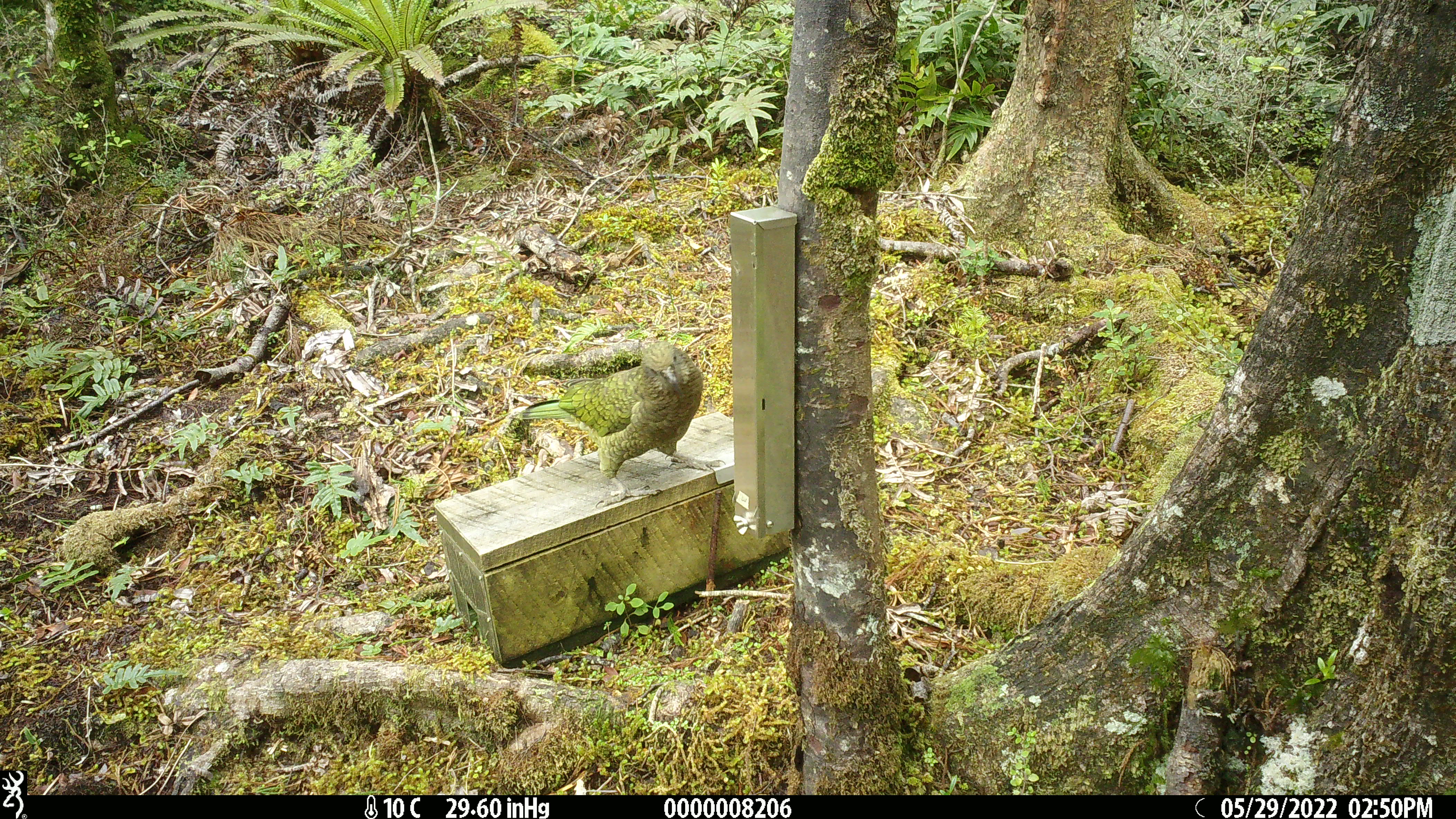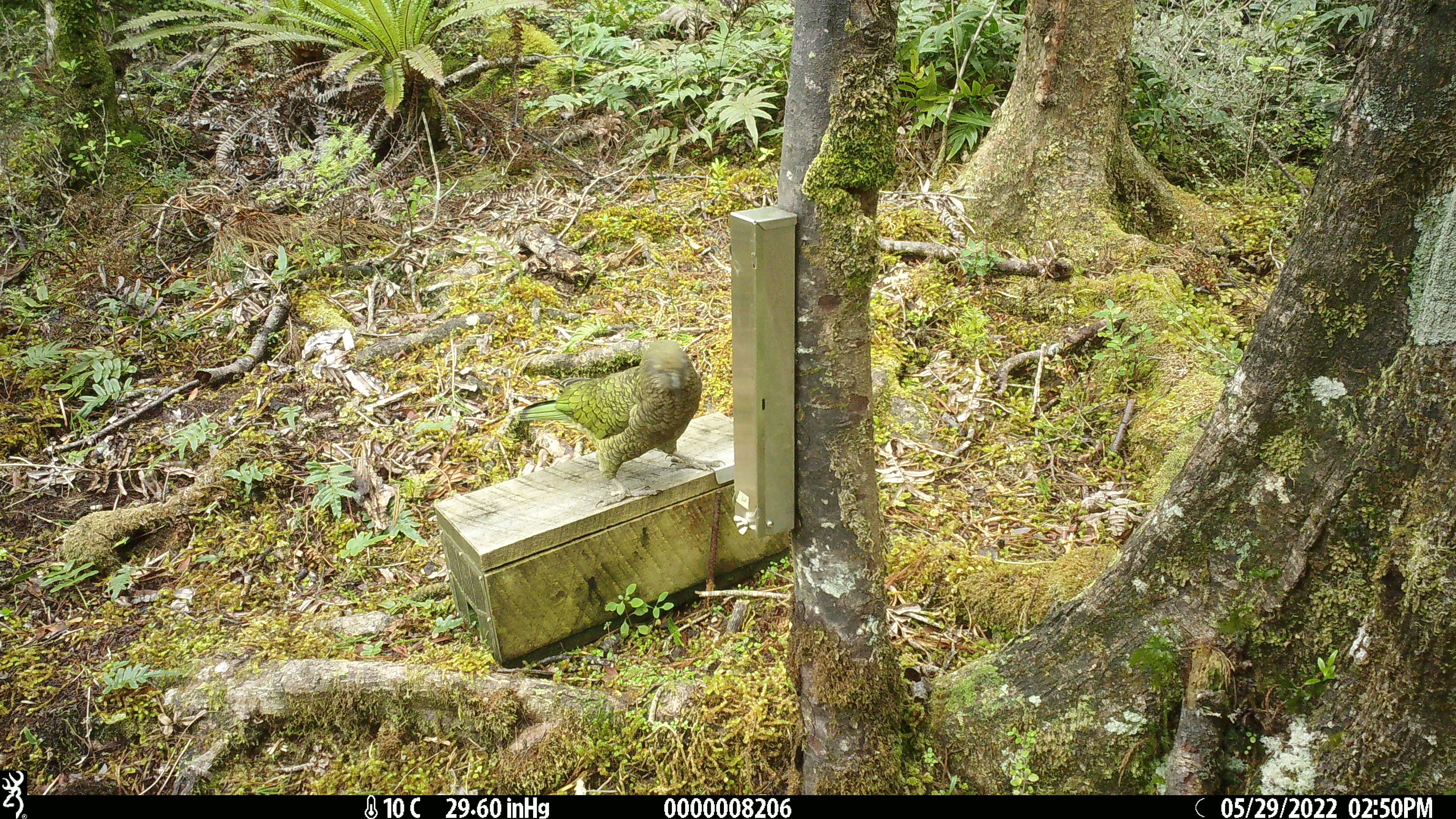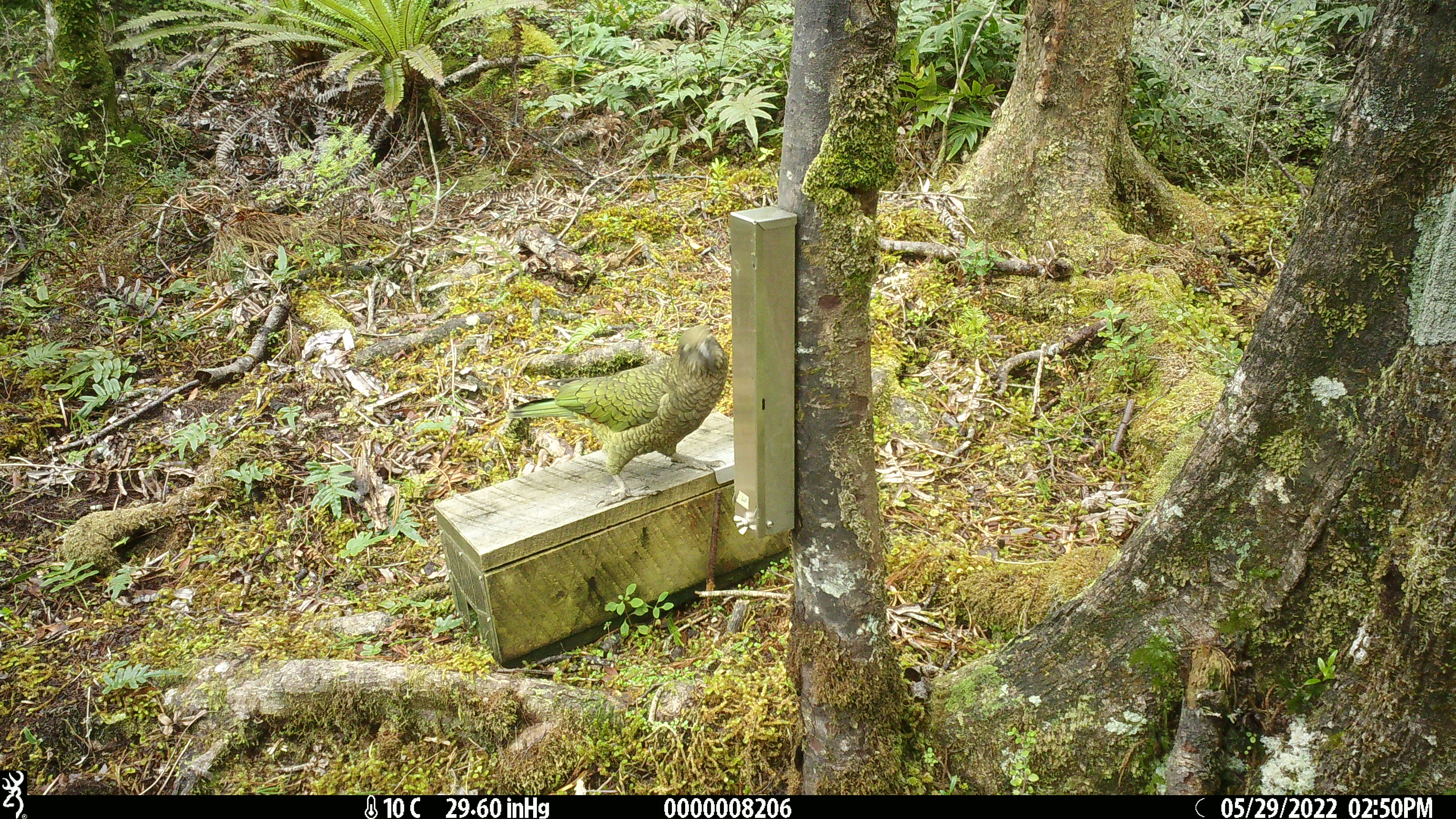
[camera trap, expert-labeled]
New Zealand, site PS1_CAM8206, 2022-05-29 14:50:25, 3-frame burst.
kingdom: Animalia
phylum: Chordata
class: Aves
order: Psittaciformes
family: Strigopidae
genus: Nestor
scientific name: Nestor notabilis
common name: kea